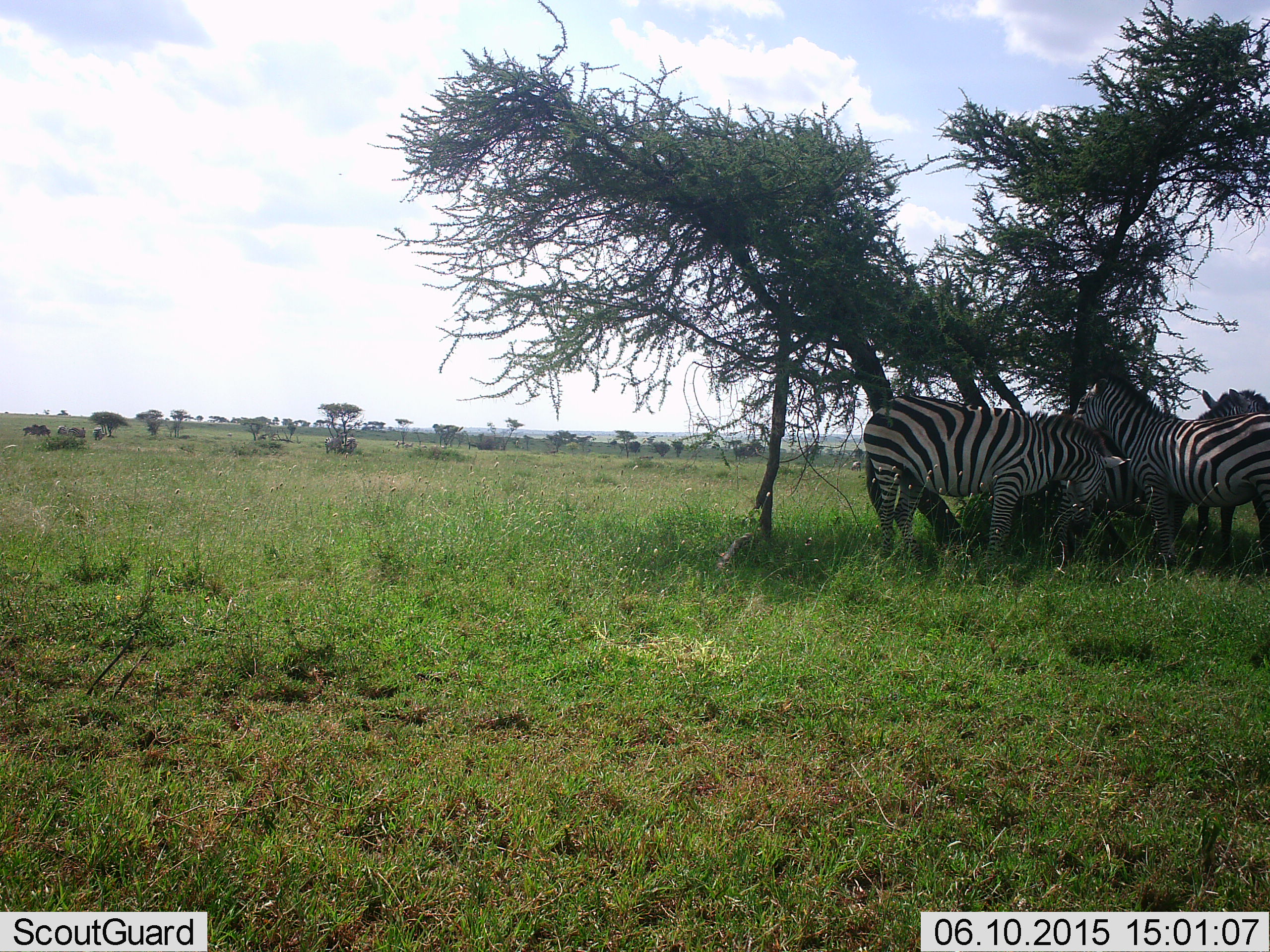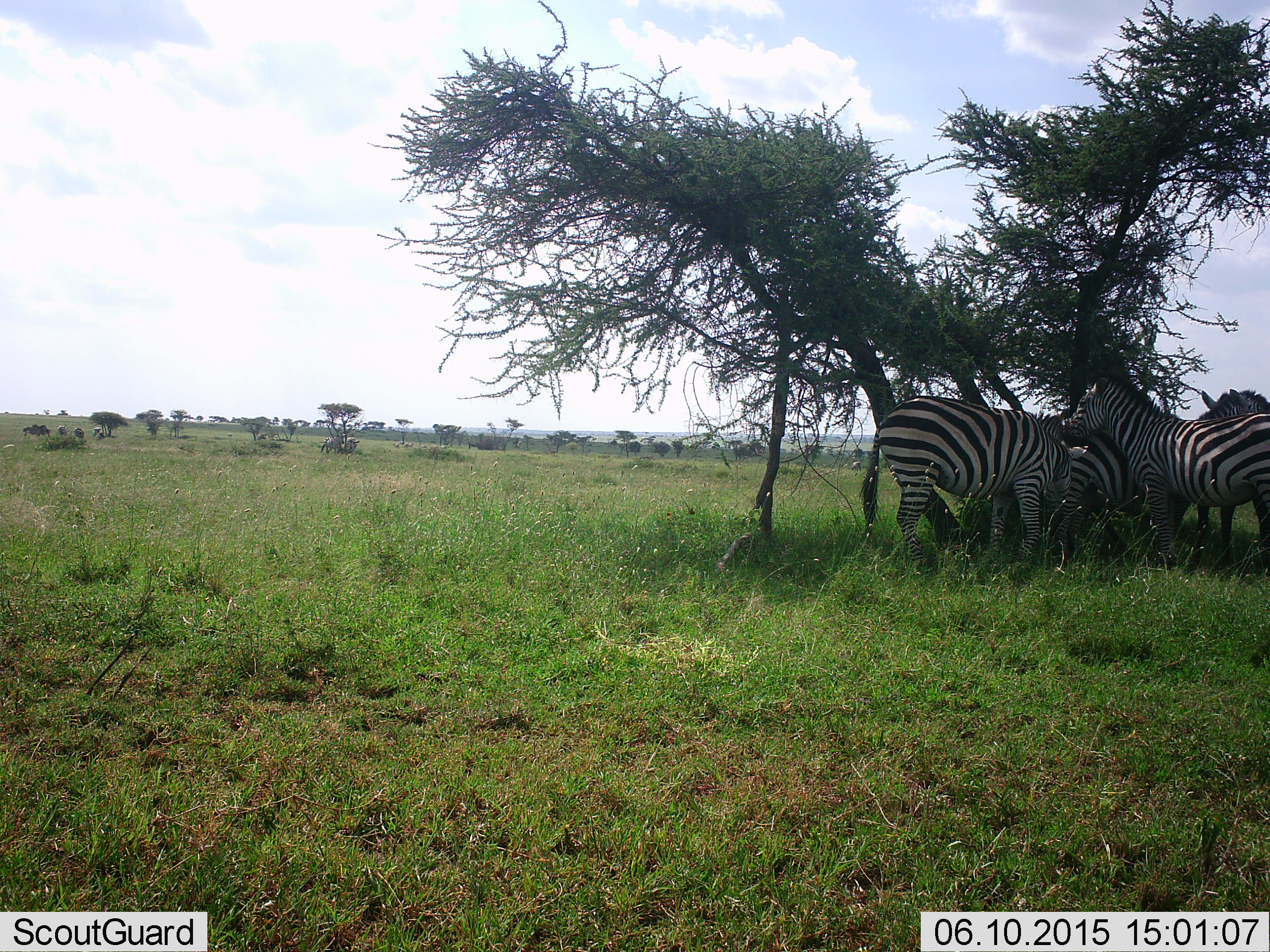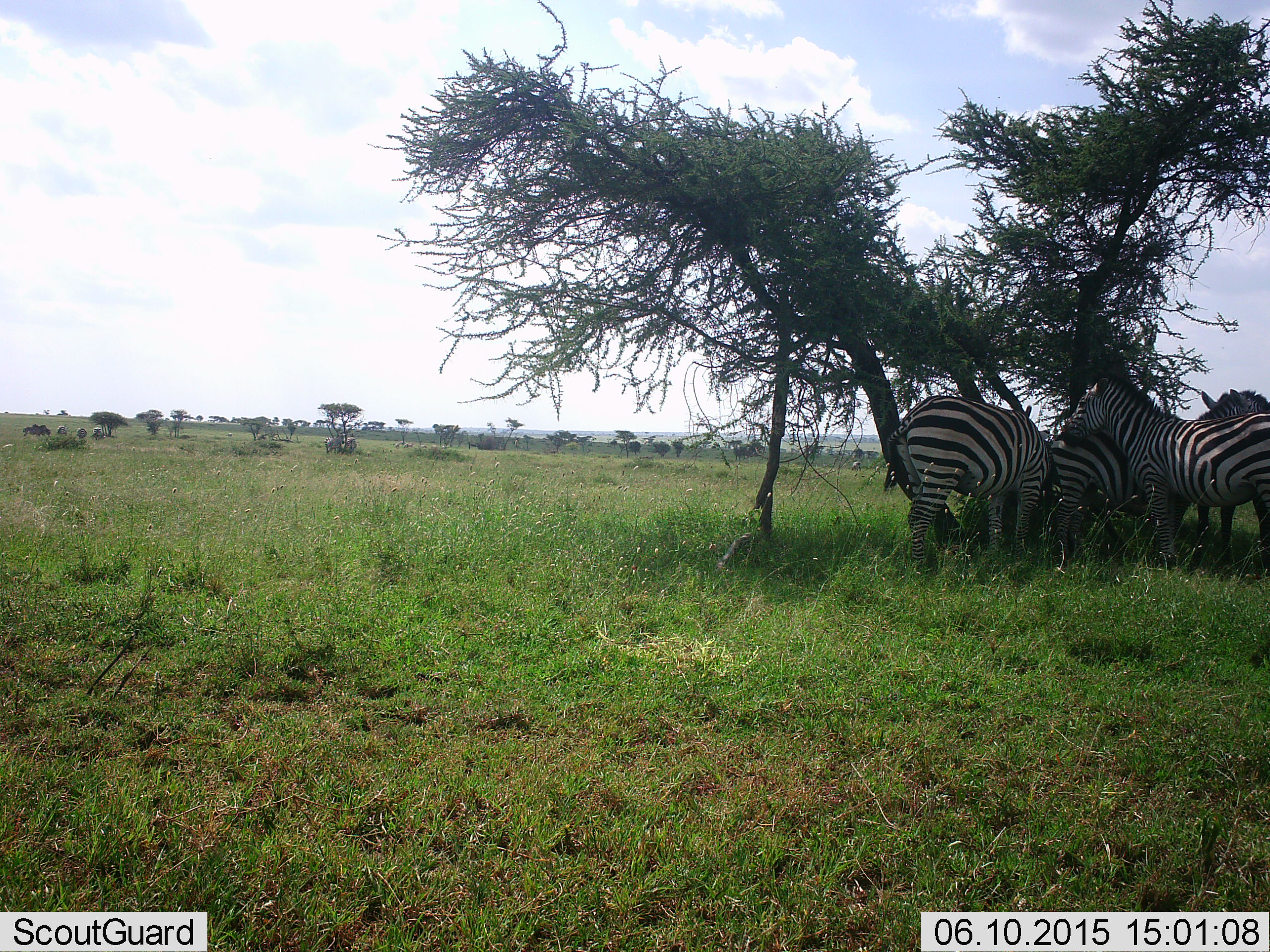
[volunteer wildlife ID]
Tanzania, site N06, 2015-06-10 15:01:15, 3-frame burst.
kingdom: Animalia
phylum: Chordata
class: Mammalia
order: Perissodactyla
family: Equidae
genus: Equus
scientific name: Equus quagga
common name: plains zebra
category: zebra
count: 4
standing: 83%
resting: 33%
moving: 25%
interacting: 25%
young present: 0%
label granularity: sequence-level